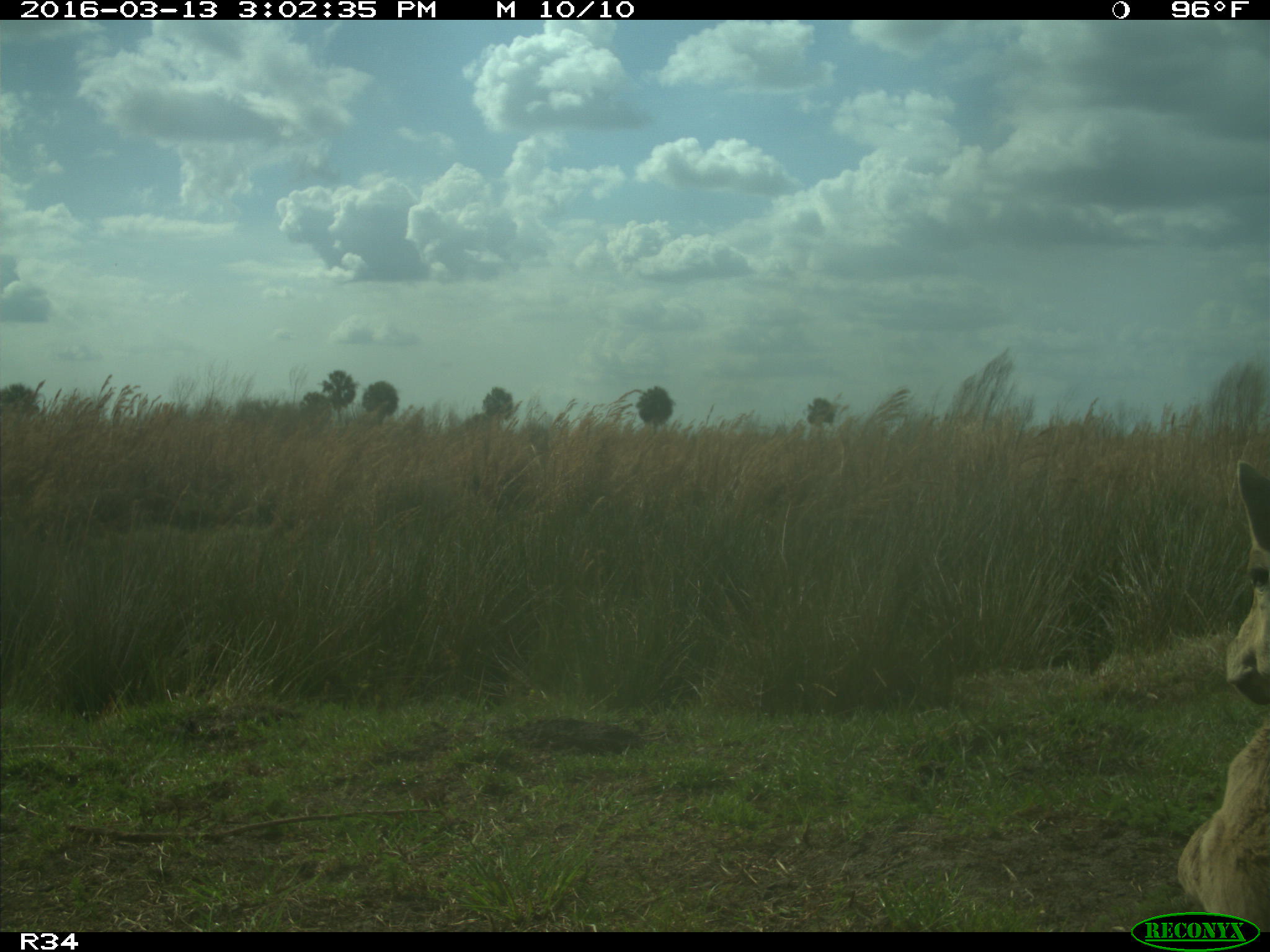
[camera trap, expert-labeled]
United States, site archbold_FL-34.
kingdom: Animalia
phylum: Chordata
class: Mammalia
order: Artiodactyla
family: Bovidae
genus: Bos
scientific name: Bos taurus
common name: domestic cow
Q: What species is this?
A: Bos taurus (domestic cow).